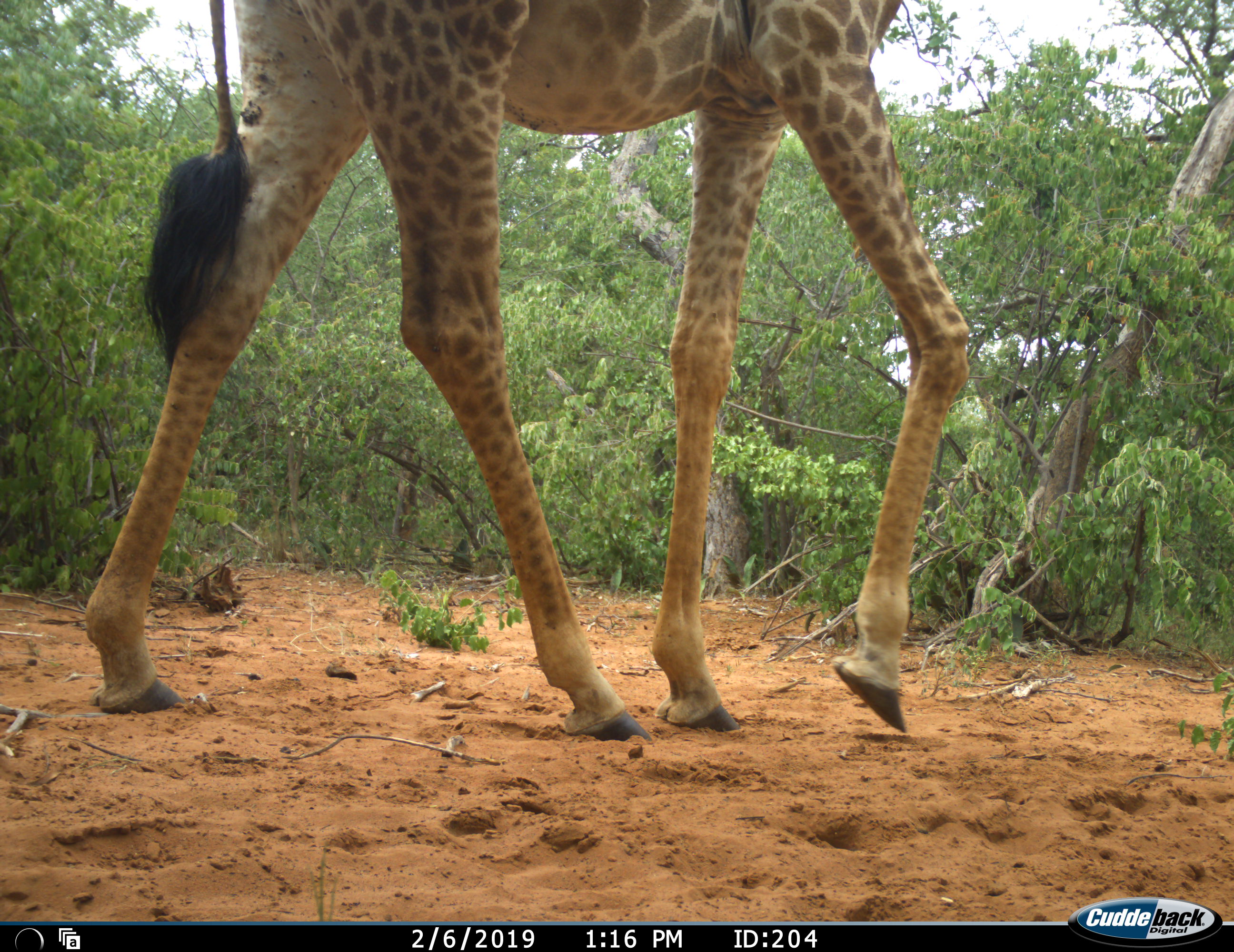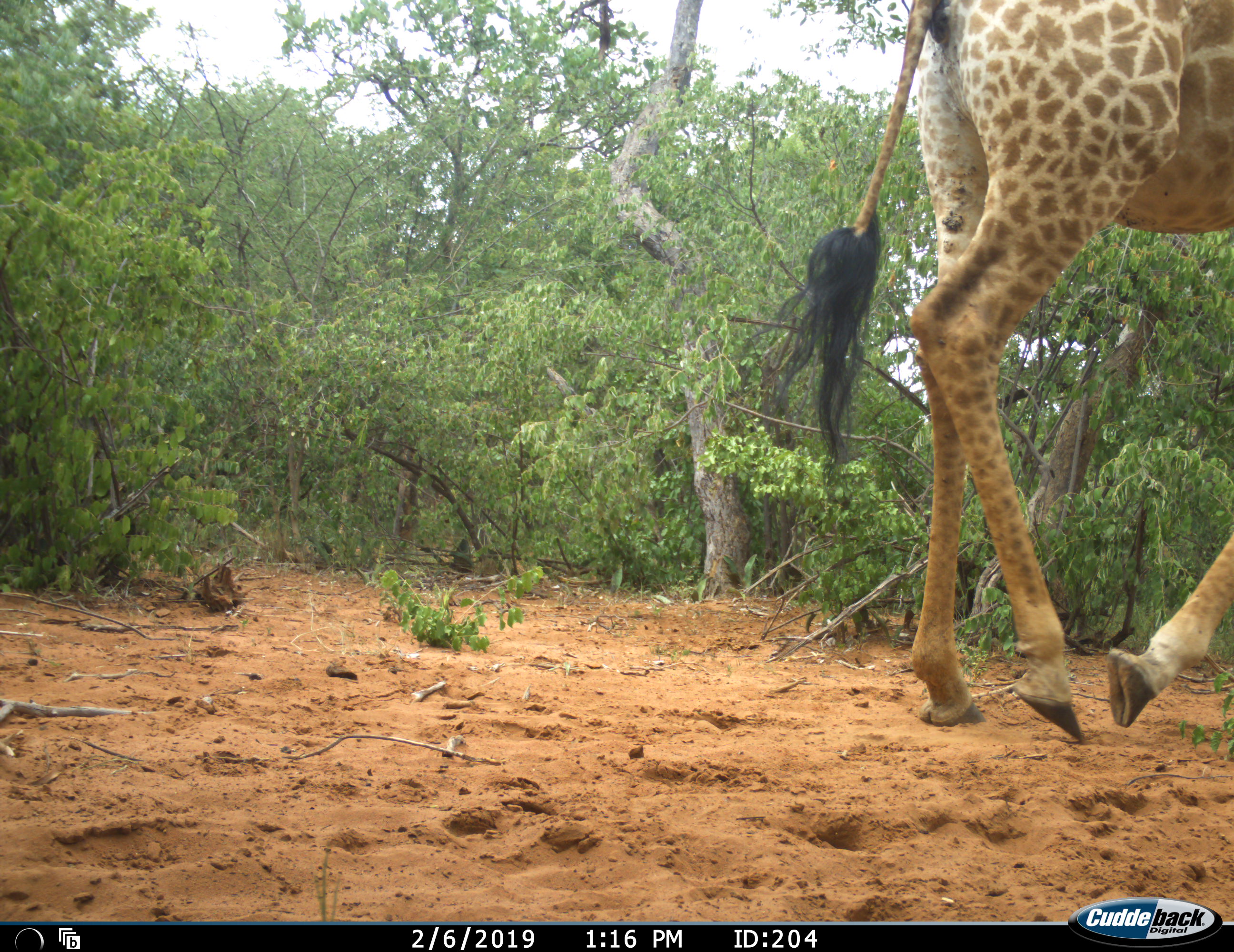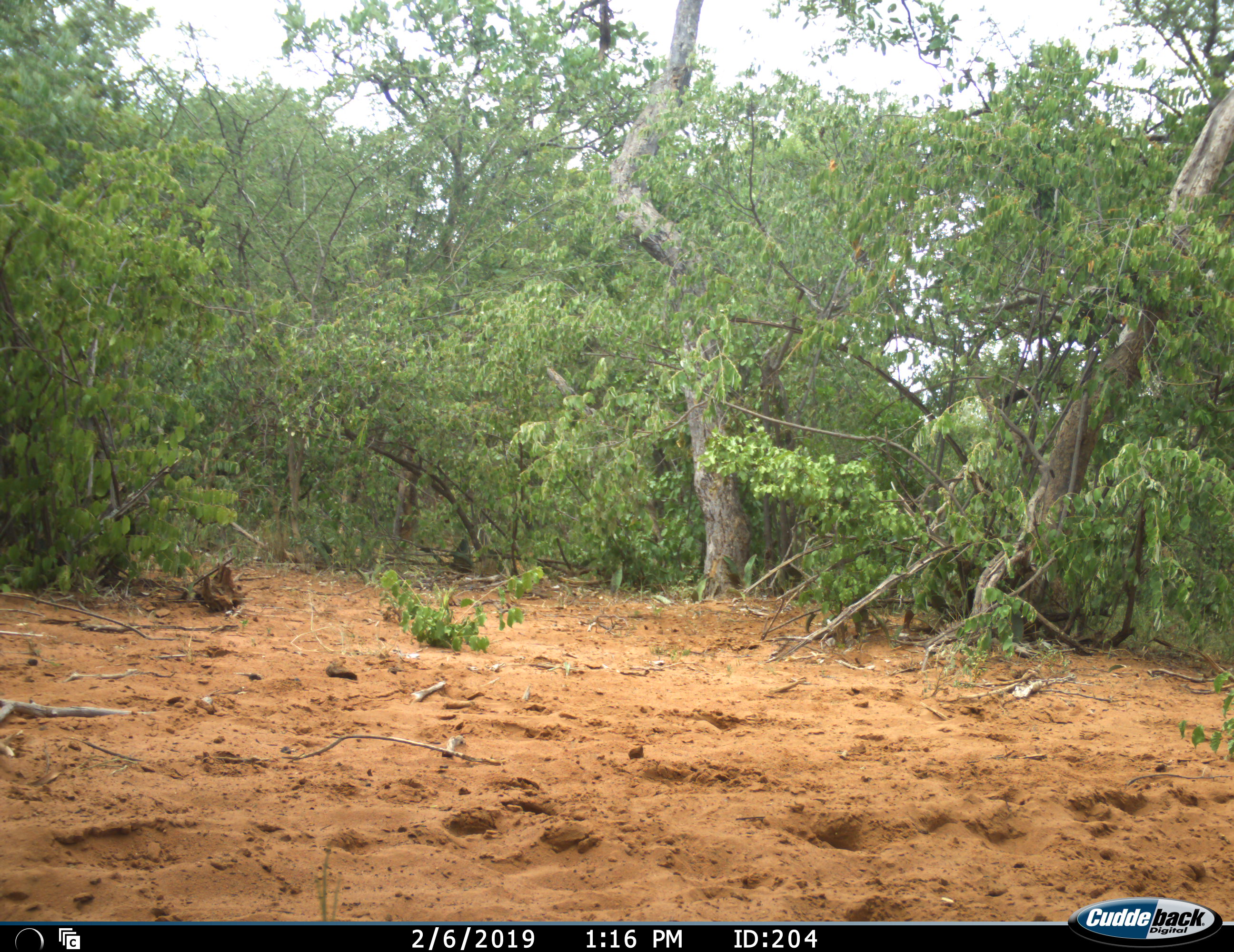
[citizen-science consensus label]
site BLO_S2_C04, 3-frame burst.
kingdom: Animalia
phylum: Chordata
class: Mammalia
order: Artiodactyla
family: Giraffidae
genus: Giraffa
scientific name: Giraffa camelopardalis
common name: giraffe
Giraffe (Giraffa camelopardalis), count 1. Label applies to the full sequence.